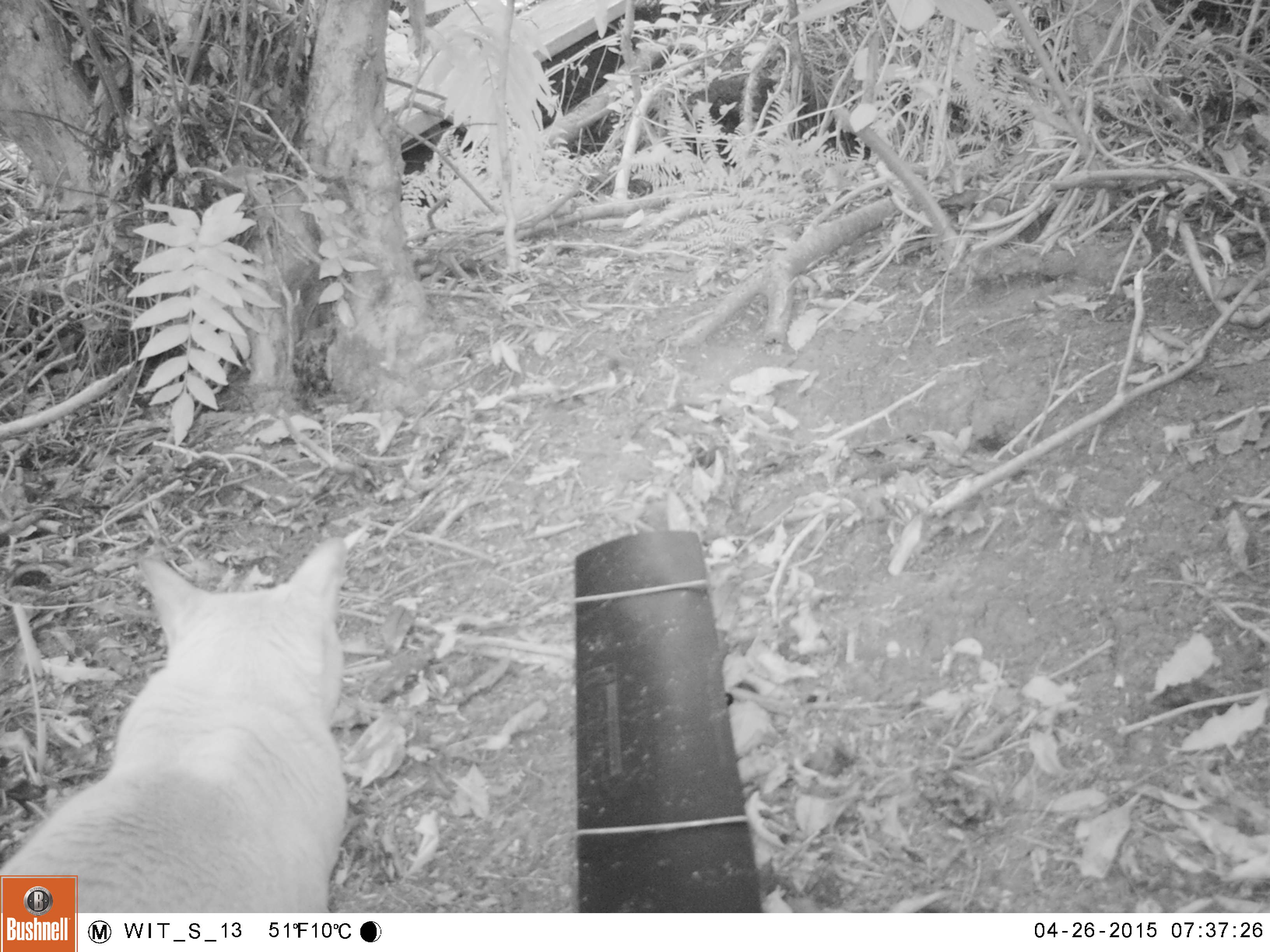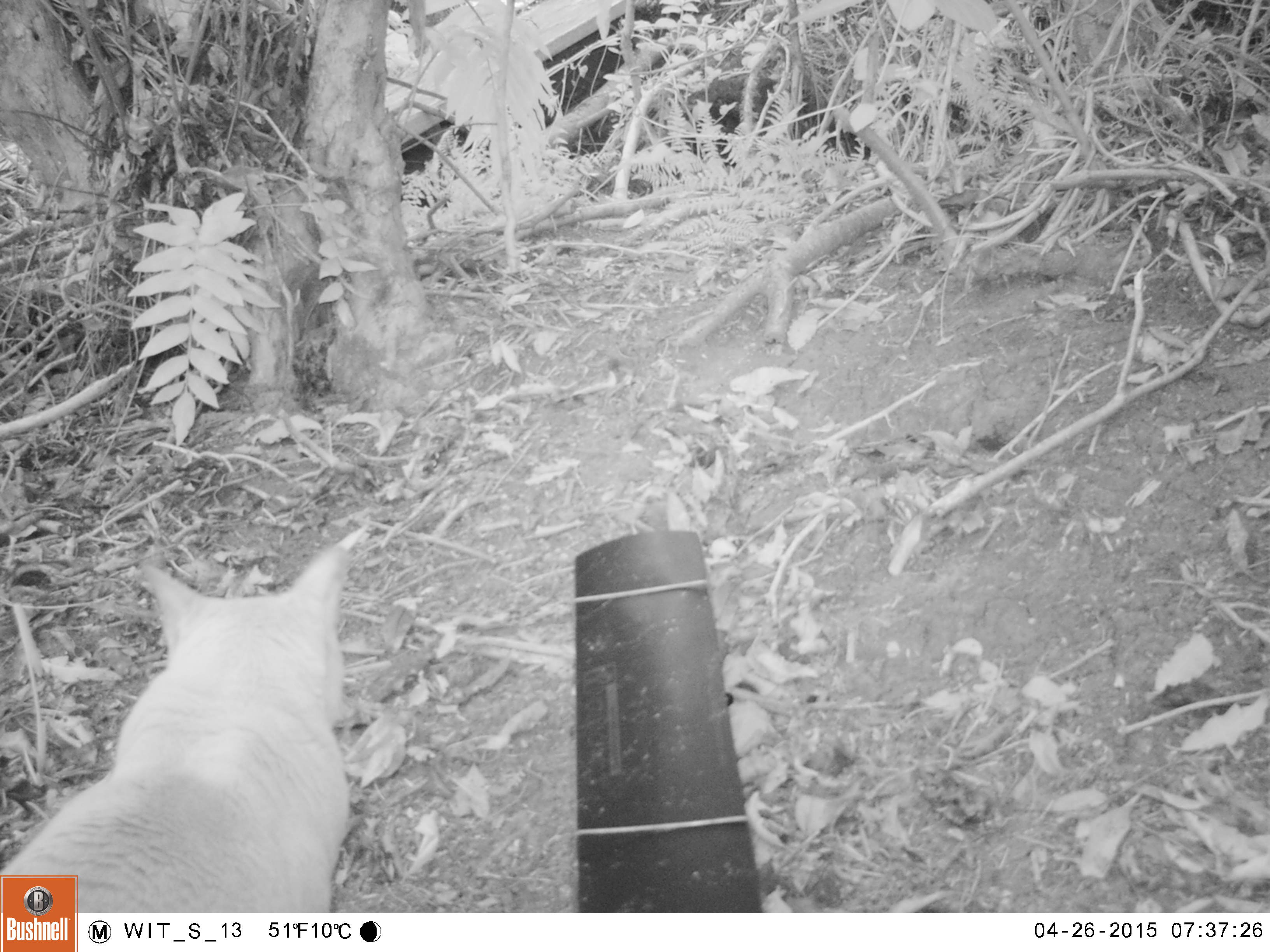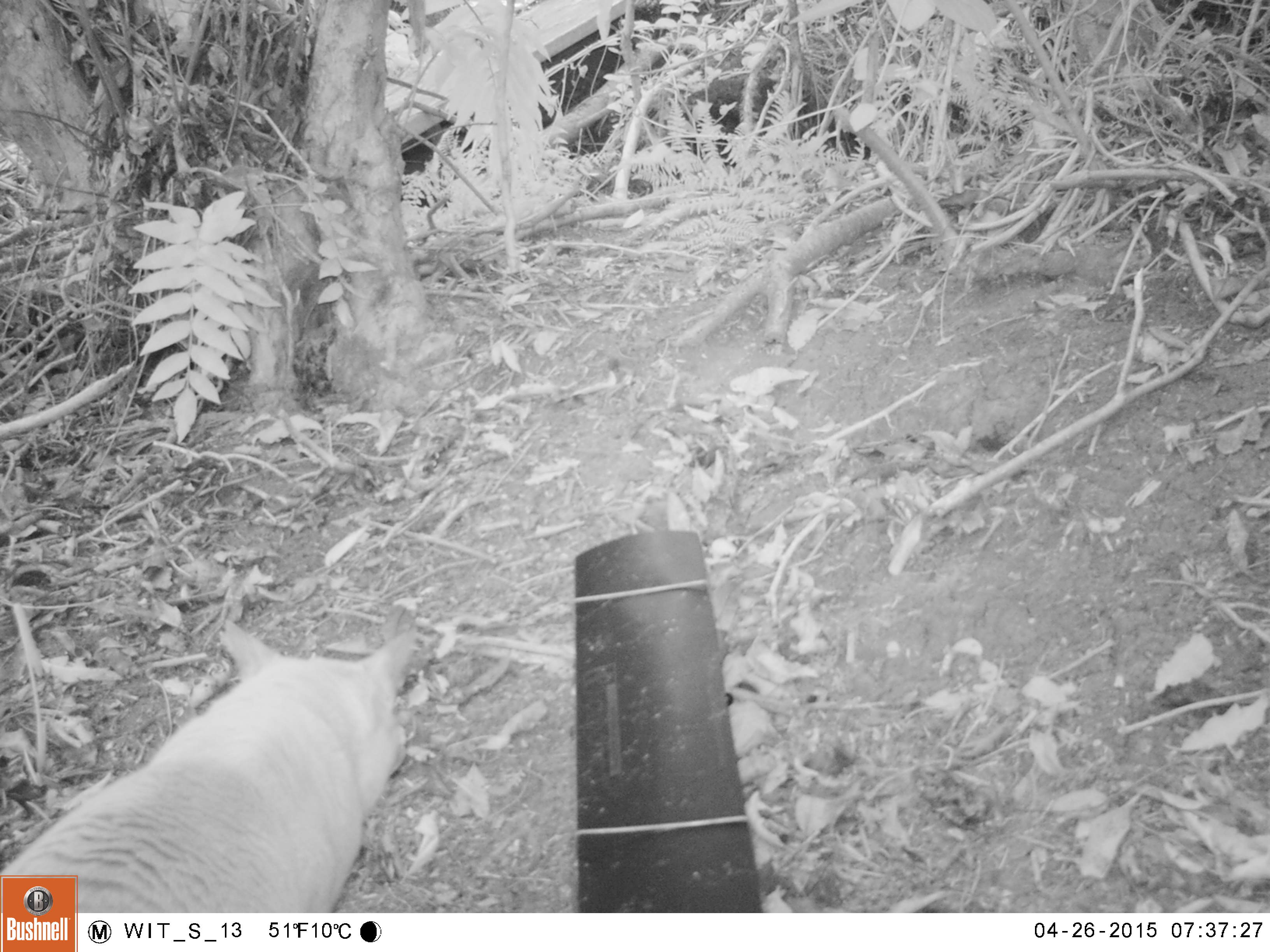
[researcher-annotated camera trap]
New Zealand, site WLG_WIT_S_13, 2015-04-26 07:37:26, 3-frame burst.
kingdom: Animalia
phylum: Chordata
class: Mammalia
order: Carnivora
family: Felidae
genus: Felis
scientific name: Felis catus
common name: domestic cat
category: cat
Cat (domestic cat) (Felis catus).